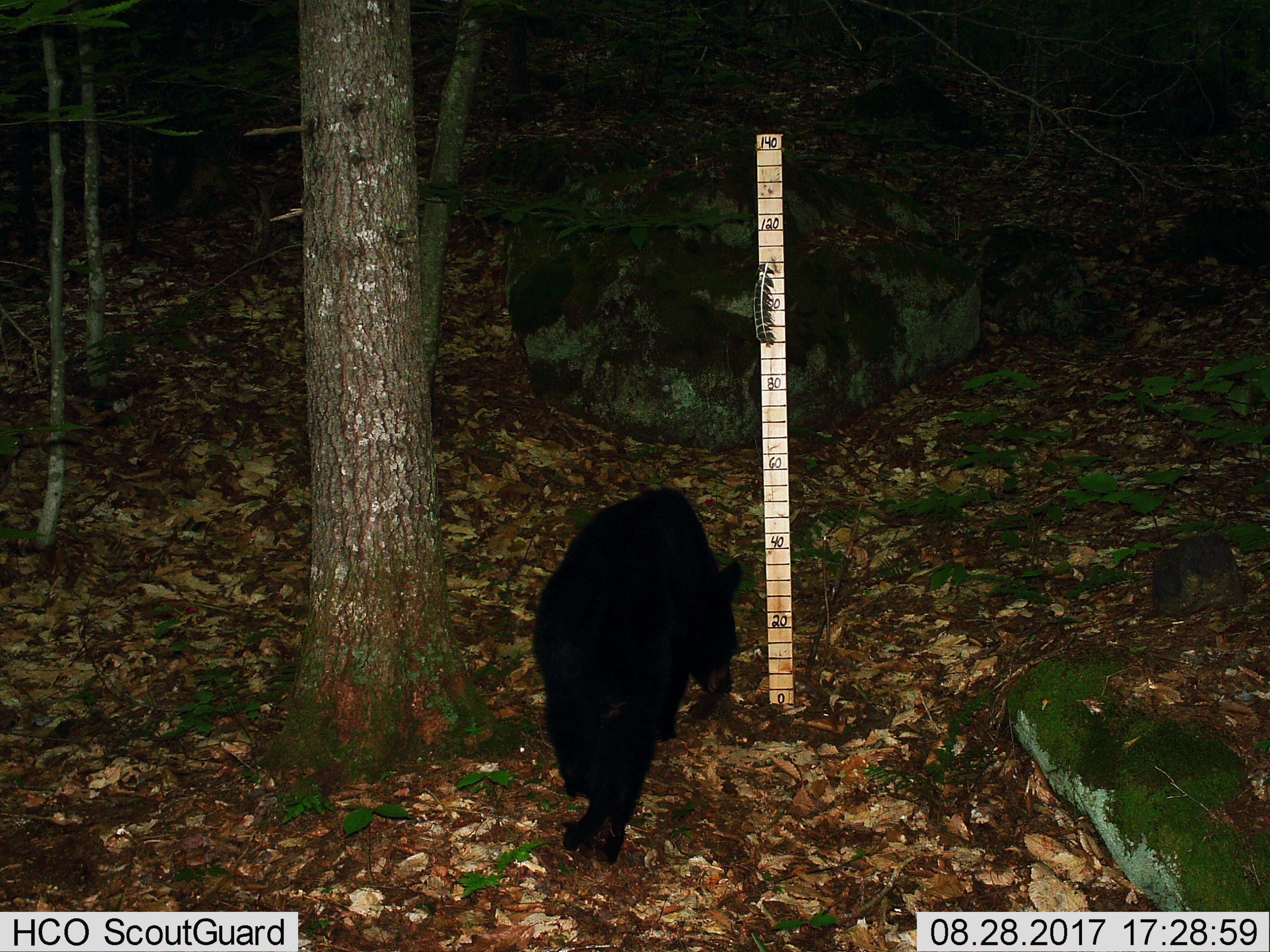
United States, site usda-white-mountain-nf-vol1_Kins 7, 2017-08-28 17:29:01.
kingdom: Animalia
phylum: Chordata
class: Mammalia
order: Carnivora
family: Ursidae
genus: Ursus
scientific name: Ursus americanus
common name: black bear